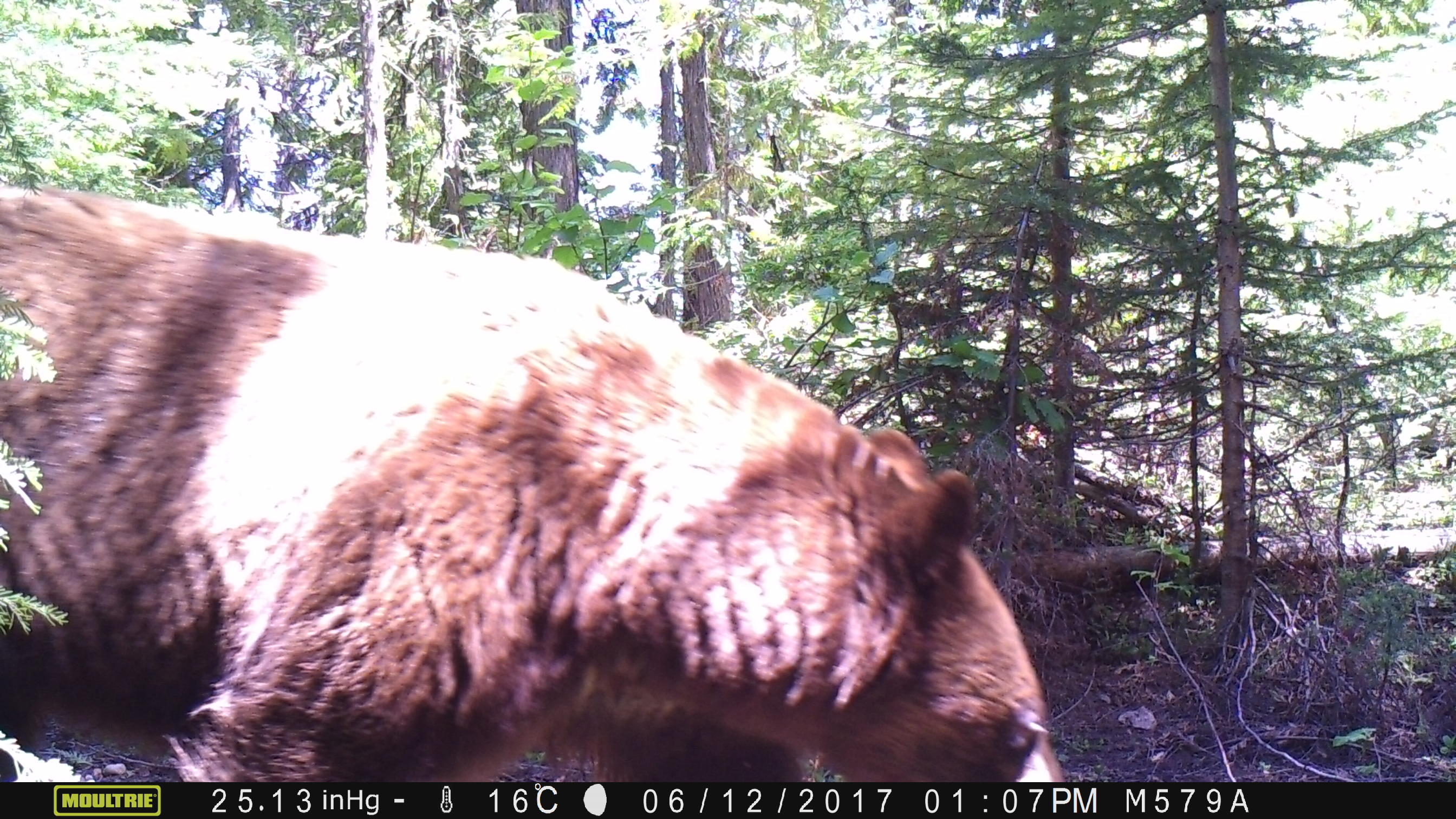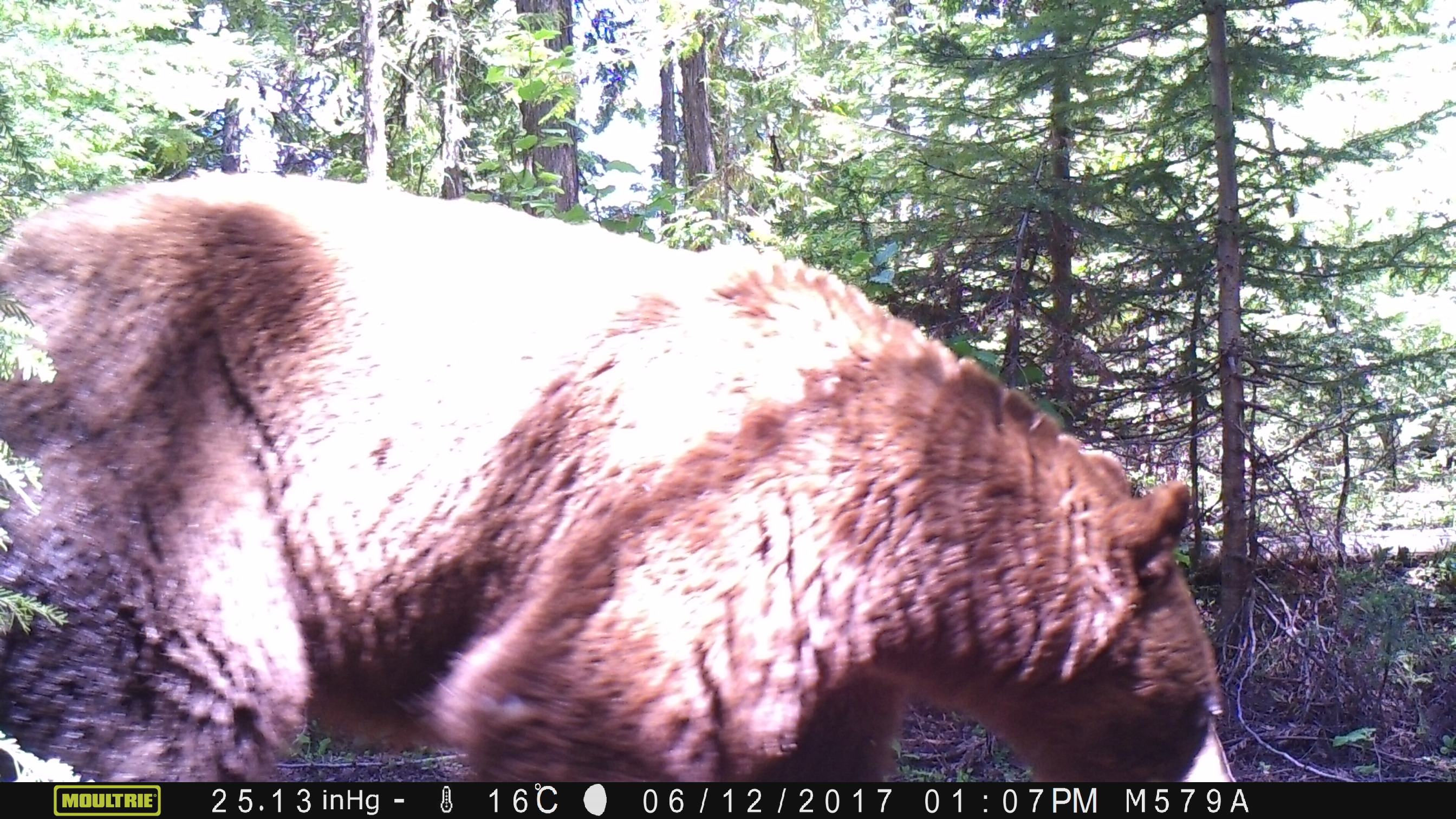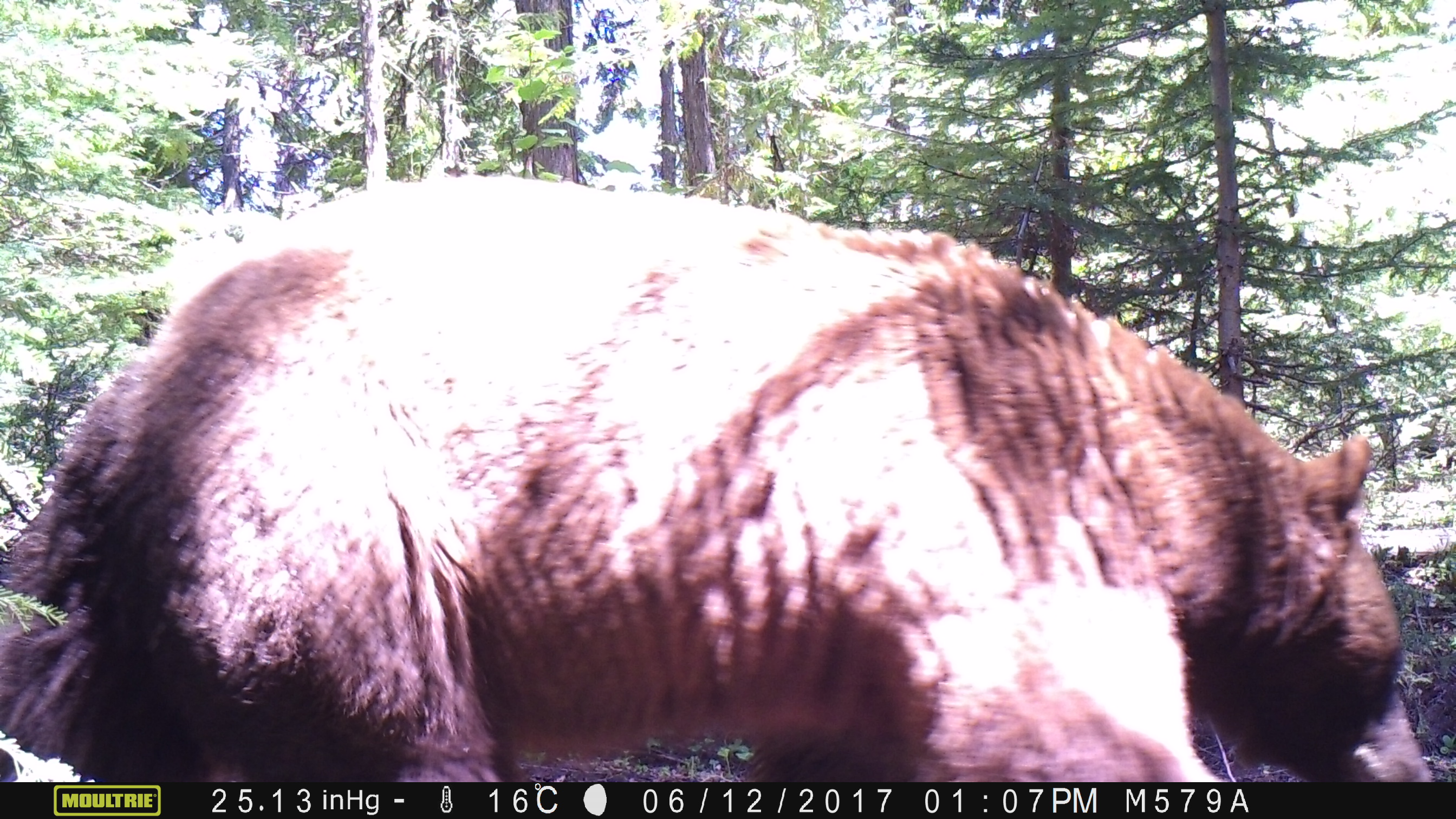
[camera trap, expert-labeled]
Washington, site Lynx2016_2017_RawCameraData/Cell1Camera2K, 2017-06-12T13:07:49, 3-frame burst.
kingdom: Animalia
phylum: Chordata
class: Mammalia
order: Carnivora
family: Ursidae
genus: Ursus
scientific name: Ursus americanus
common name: american black bear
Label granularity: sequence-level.